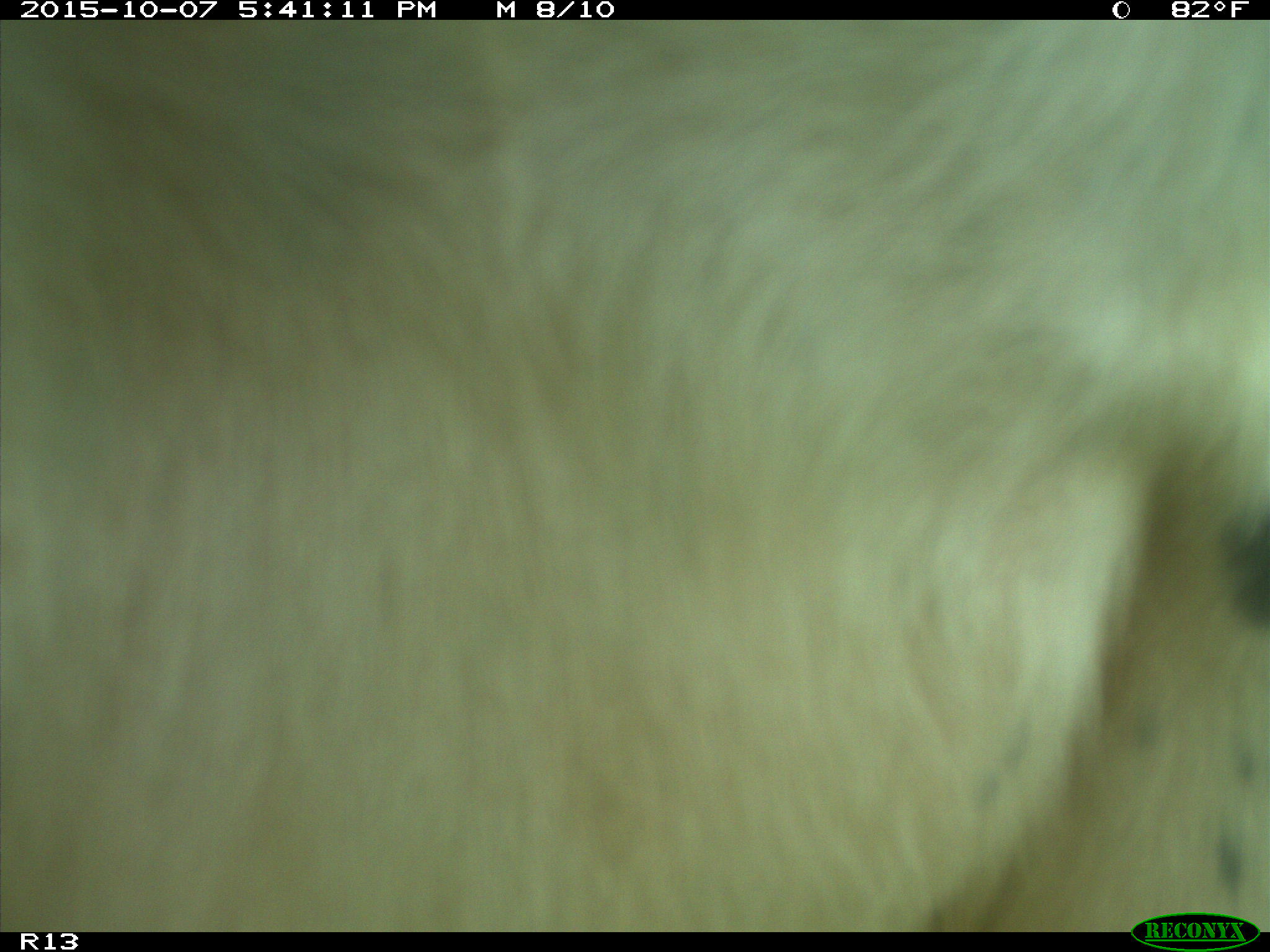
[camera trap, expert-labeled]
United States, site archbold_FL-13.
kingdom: Animalia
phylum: Chordata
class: Mammalia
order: Artiodactyla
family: Bovidae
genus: Bos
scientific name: Bos taurus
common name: domestic cow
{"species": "Bos taurus (domestic cow)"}